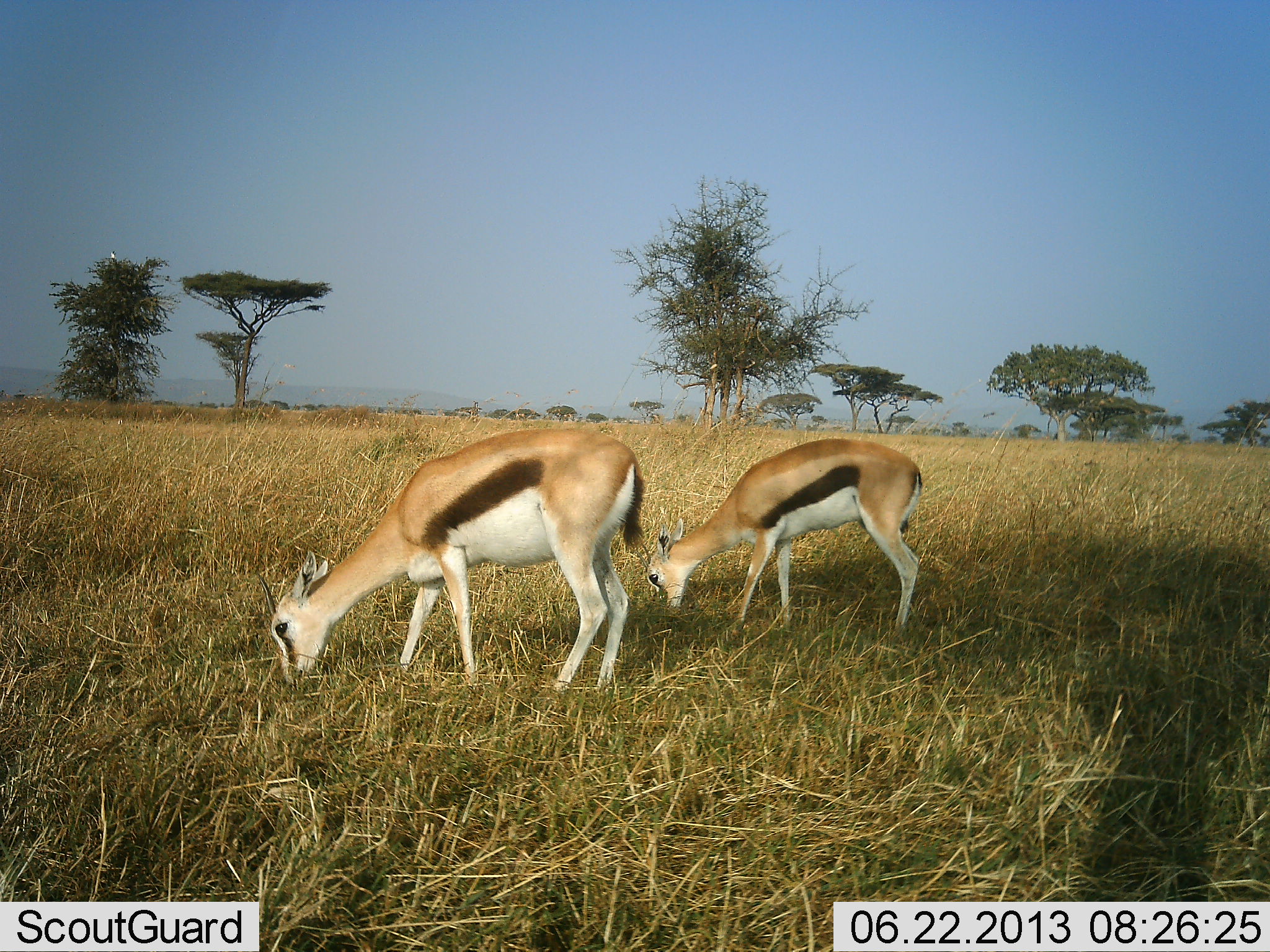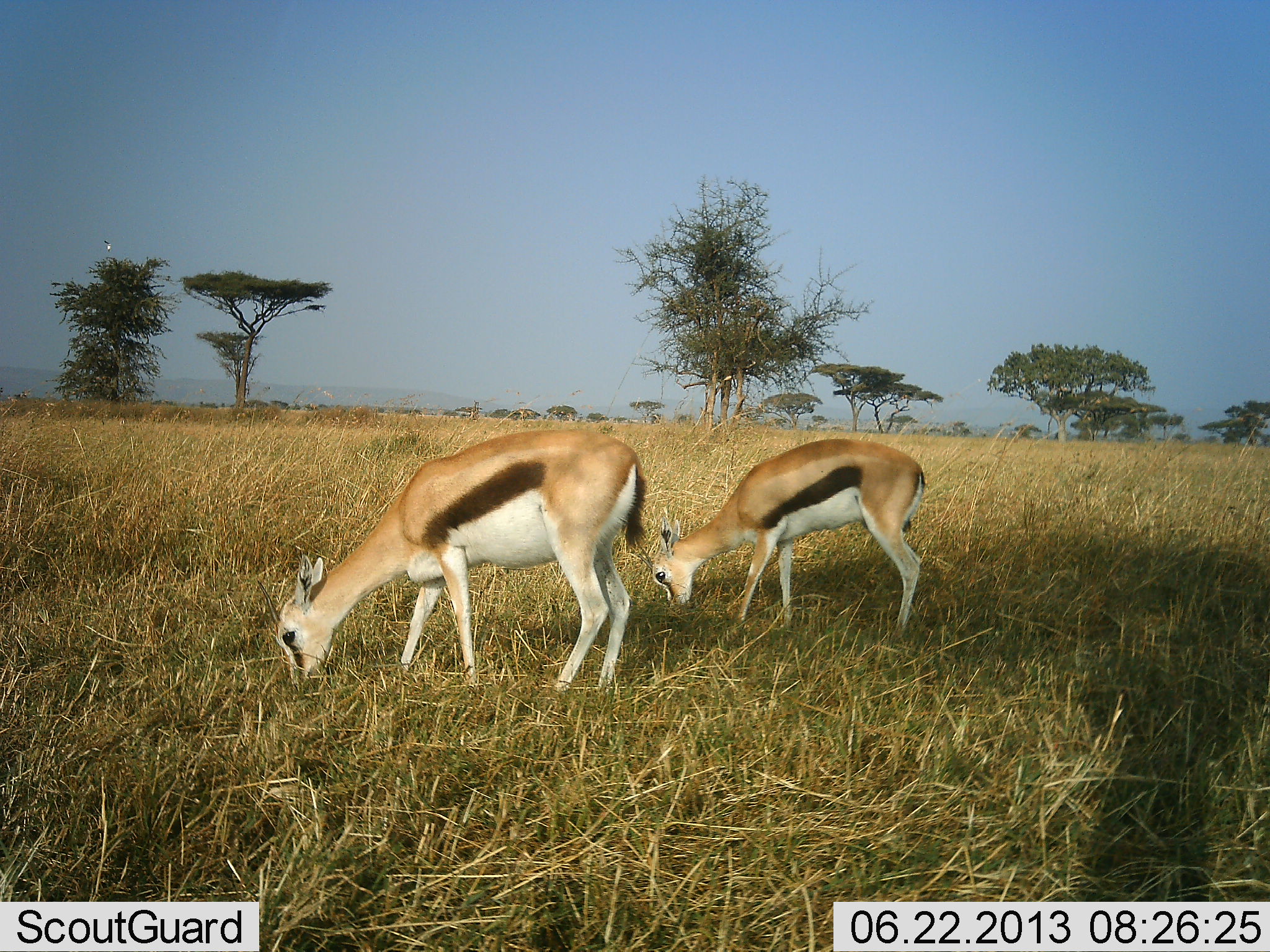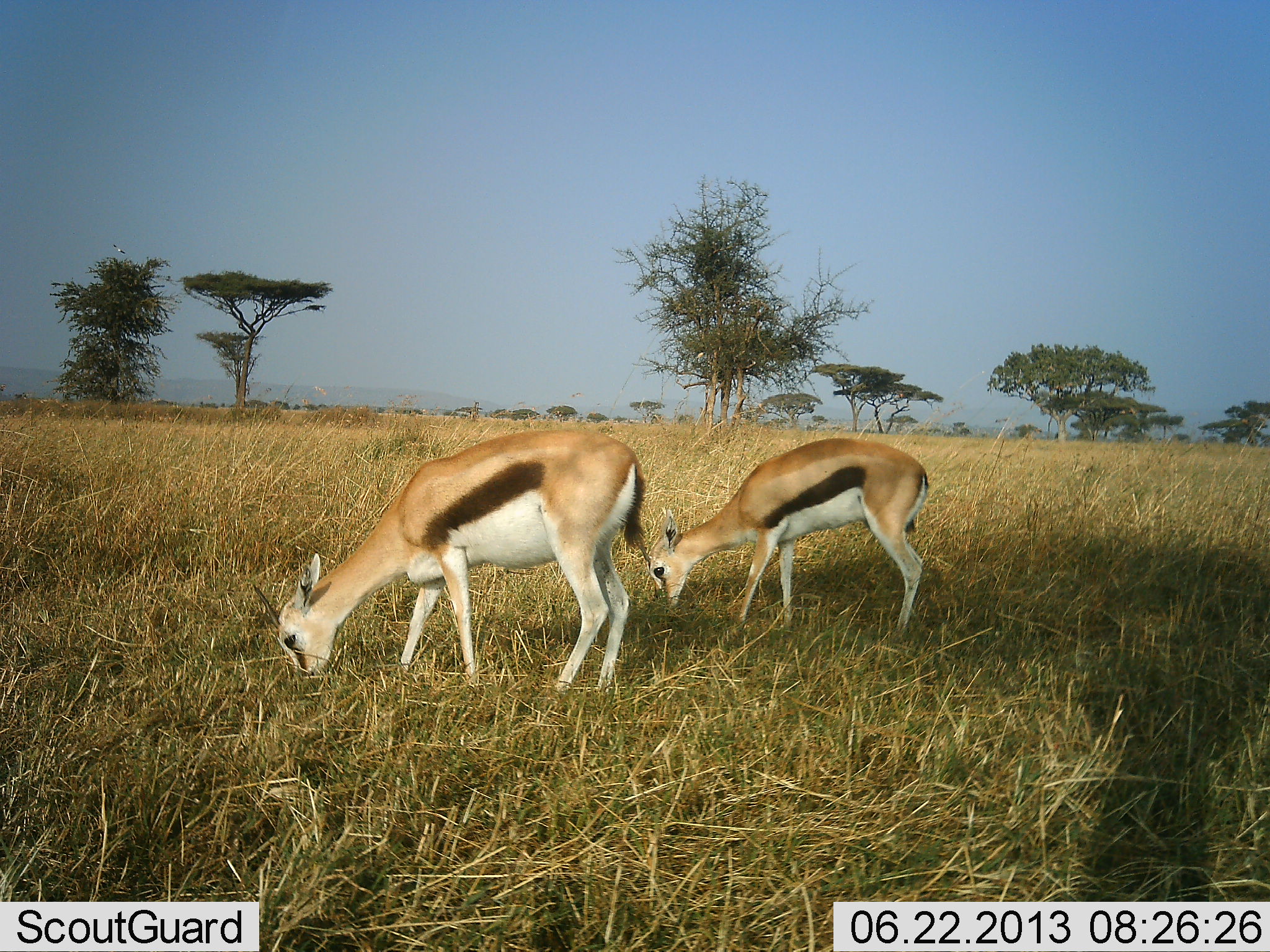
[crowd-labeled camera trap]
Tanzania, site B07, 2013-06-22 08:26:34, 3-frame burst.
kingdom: Animalia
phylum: Chordata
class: Mammalia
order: Artiodactyla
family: Bovidae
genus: Eudorcas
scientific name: Eudorcas thomsonii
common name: thomson's gazelle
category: gazellethomsons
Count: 2.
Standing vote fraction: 8%.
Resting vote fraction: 0%.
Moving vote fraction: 0%.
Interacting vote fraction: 0%.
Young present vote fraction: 17%.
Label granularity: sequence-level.